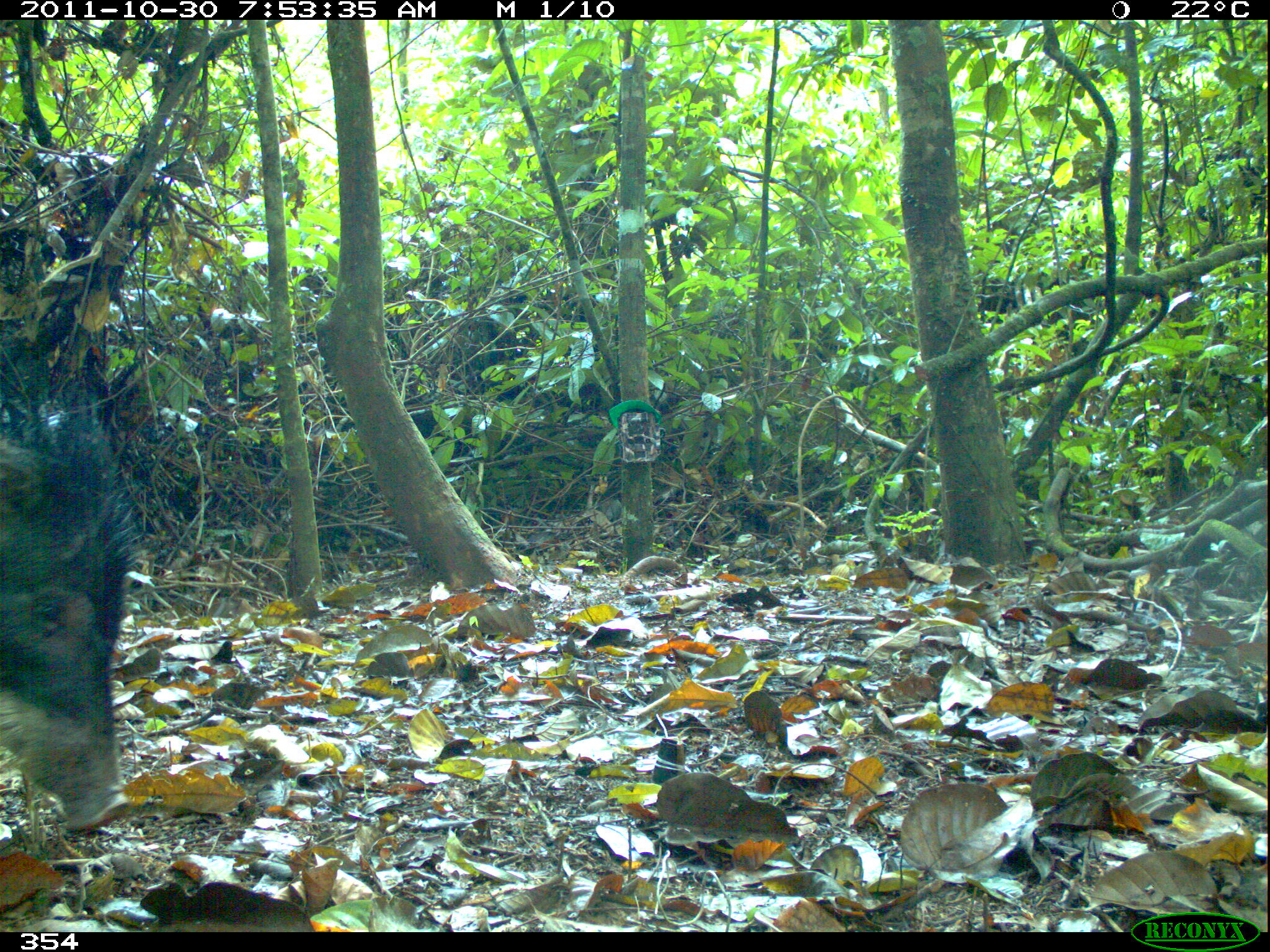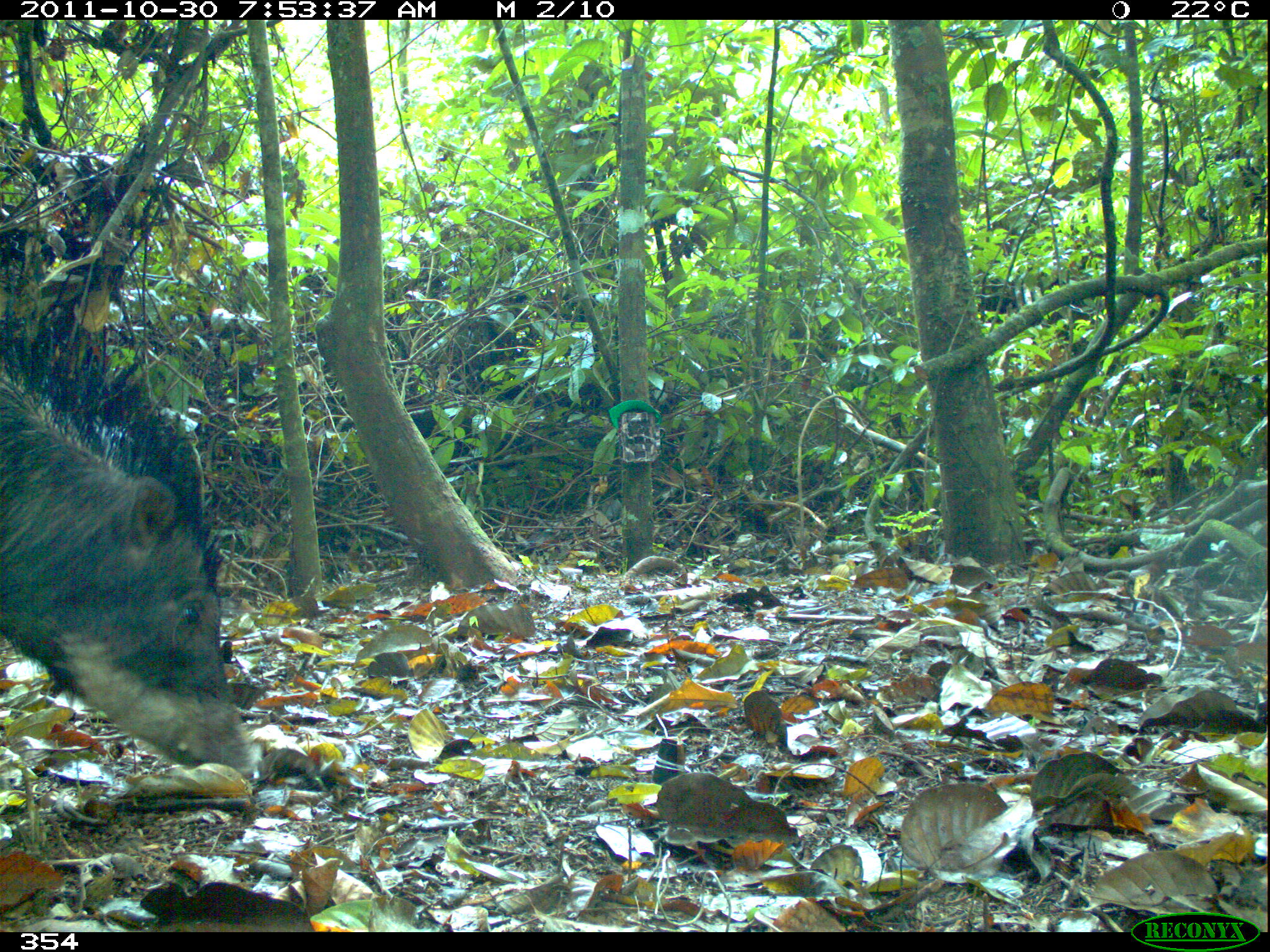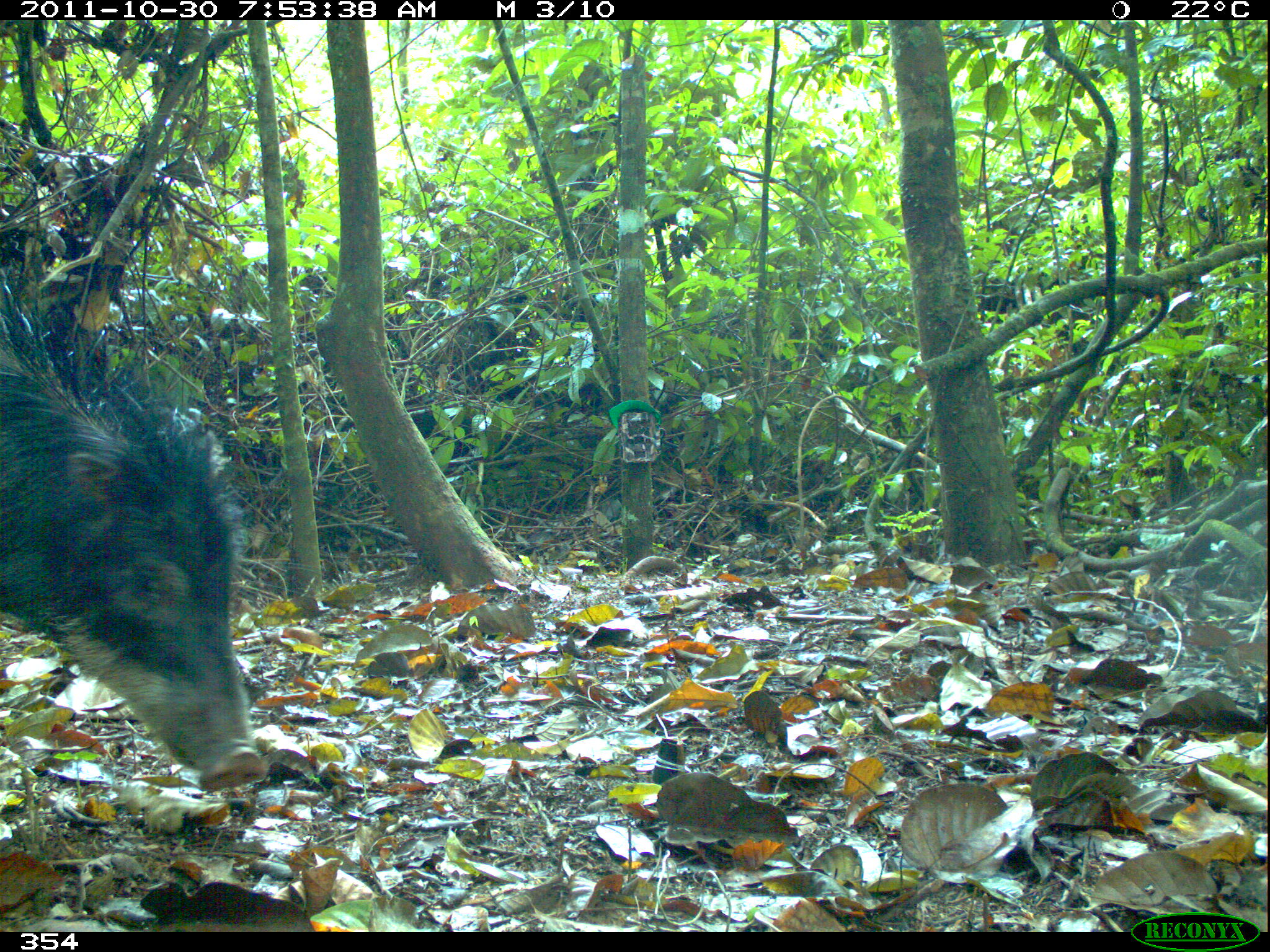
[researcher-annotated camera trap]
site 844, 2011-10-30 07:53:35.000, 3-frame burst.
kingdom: Animalia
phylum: Chordata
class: Mammalia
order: Artiodactyla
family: Tayassuidae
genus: Tayassu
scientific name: Tayassu pecari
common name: white-lipped peccary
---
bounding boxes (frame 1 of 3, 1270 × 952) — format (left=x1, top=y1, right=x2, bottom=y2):
tayassu pecari: (left=1, top=338, right=127, bottom=836)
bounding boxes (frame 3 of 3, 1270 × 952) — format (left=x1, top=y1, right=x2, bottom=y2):
tayassu pecari: (left=0, top=258, right=268, bottom=799)